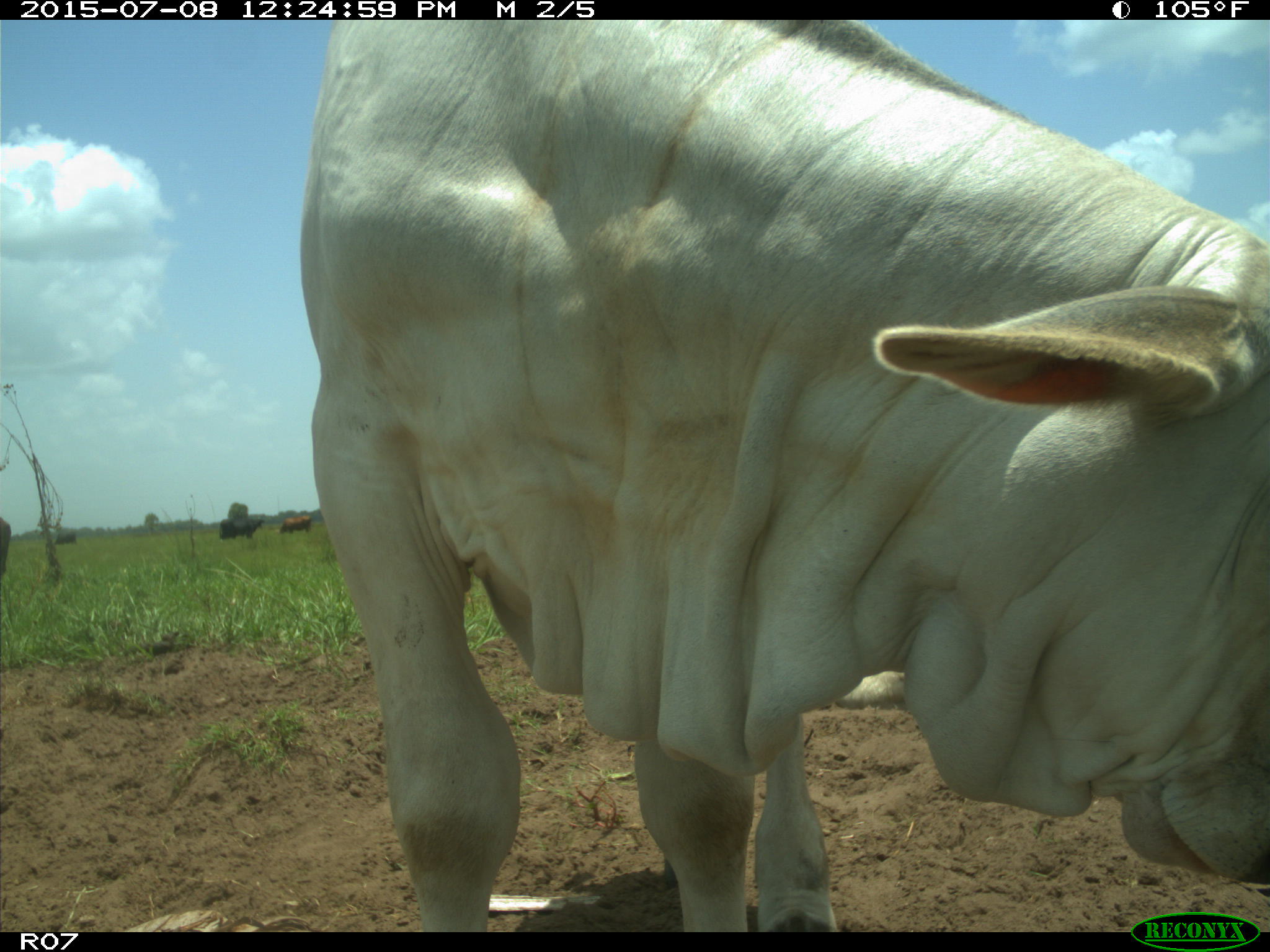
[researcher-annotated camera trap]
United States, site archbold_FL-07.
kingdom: Animalia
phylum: Chordata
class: Mammalia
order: Artiodactyla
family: Bovidae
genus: Bos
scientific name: Bos taurus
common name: domestic cow